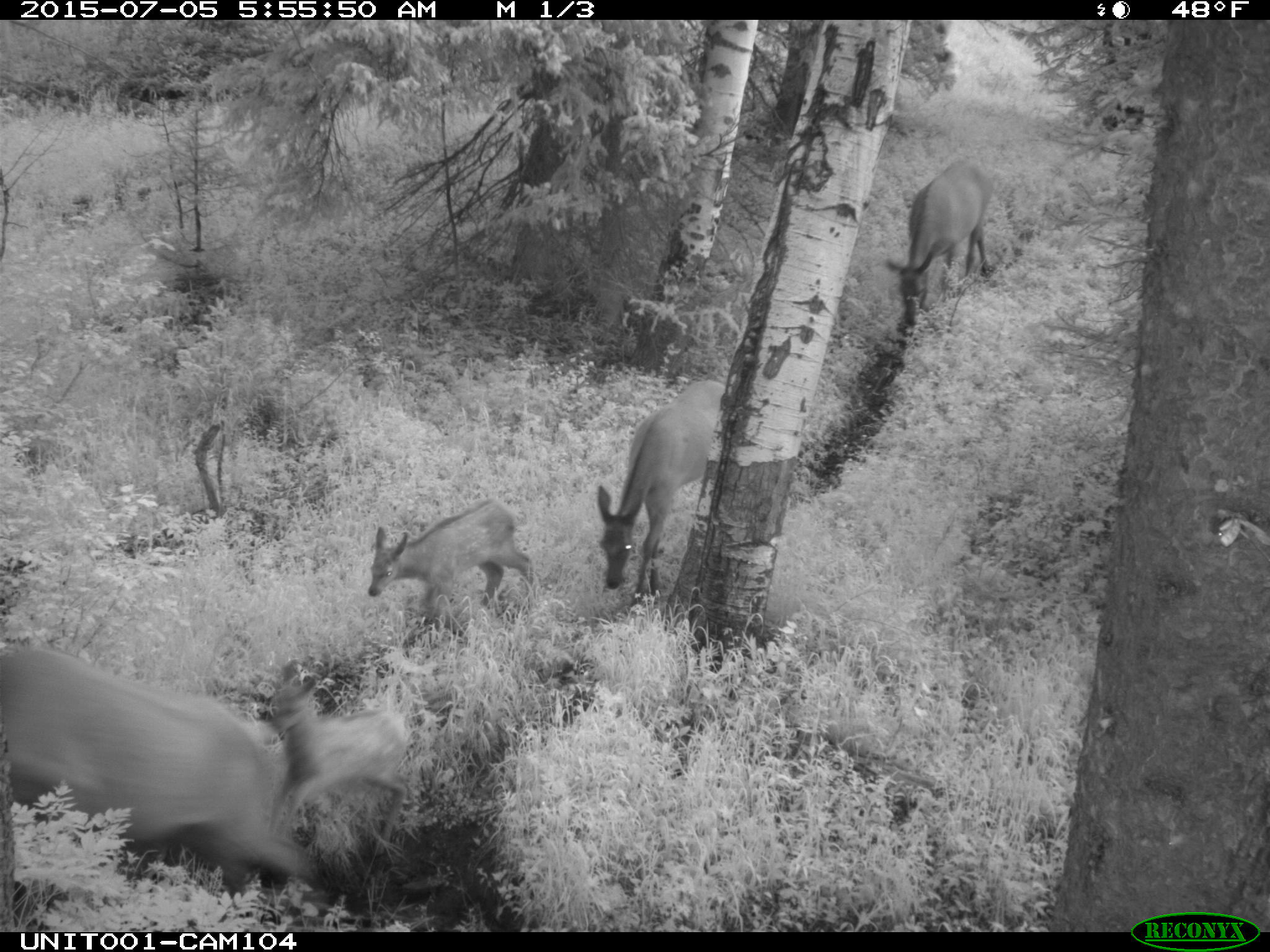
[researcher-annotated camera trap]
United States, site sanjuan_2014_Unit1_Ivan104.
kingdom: Animalia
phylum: Chordata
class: Mammalia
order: Artiodactyla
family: Cervidae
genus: Cervus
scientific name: Cervus elaphus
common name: red deer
Cervus elaphus (red deer).